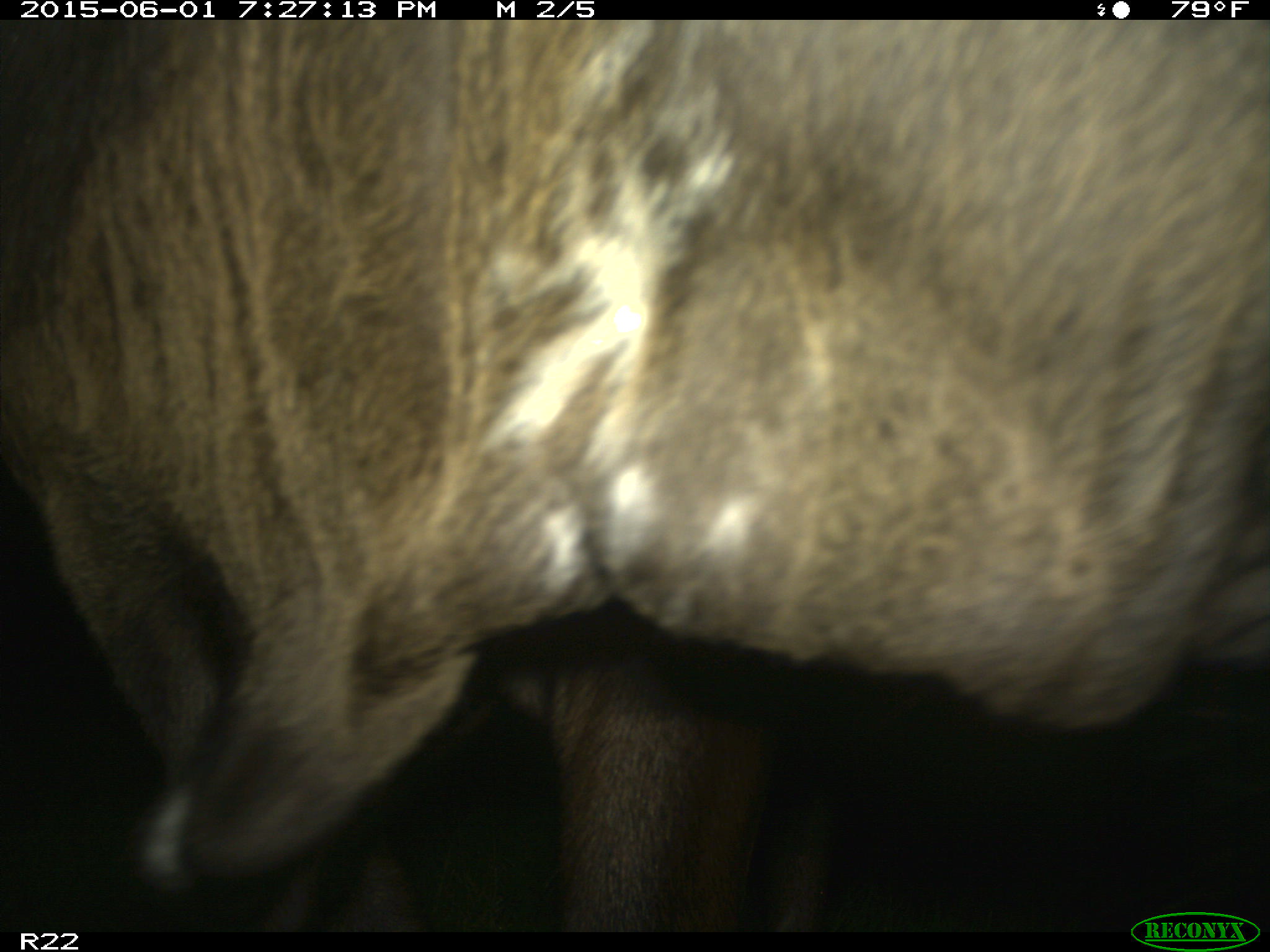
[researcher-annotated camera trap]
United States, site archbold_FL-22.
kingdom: Animalia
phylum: Chordata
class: Mammalia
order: Artiodactyla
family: Bovidae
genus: Bos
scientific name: Bos taurus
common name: domestic cow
Bos taurus (domestic cow).